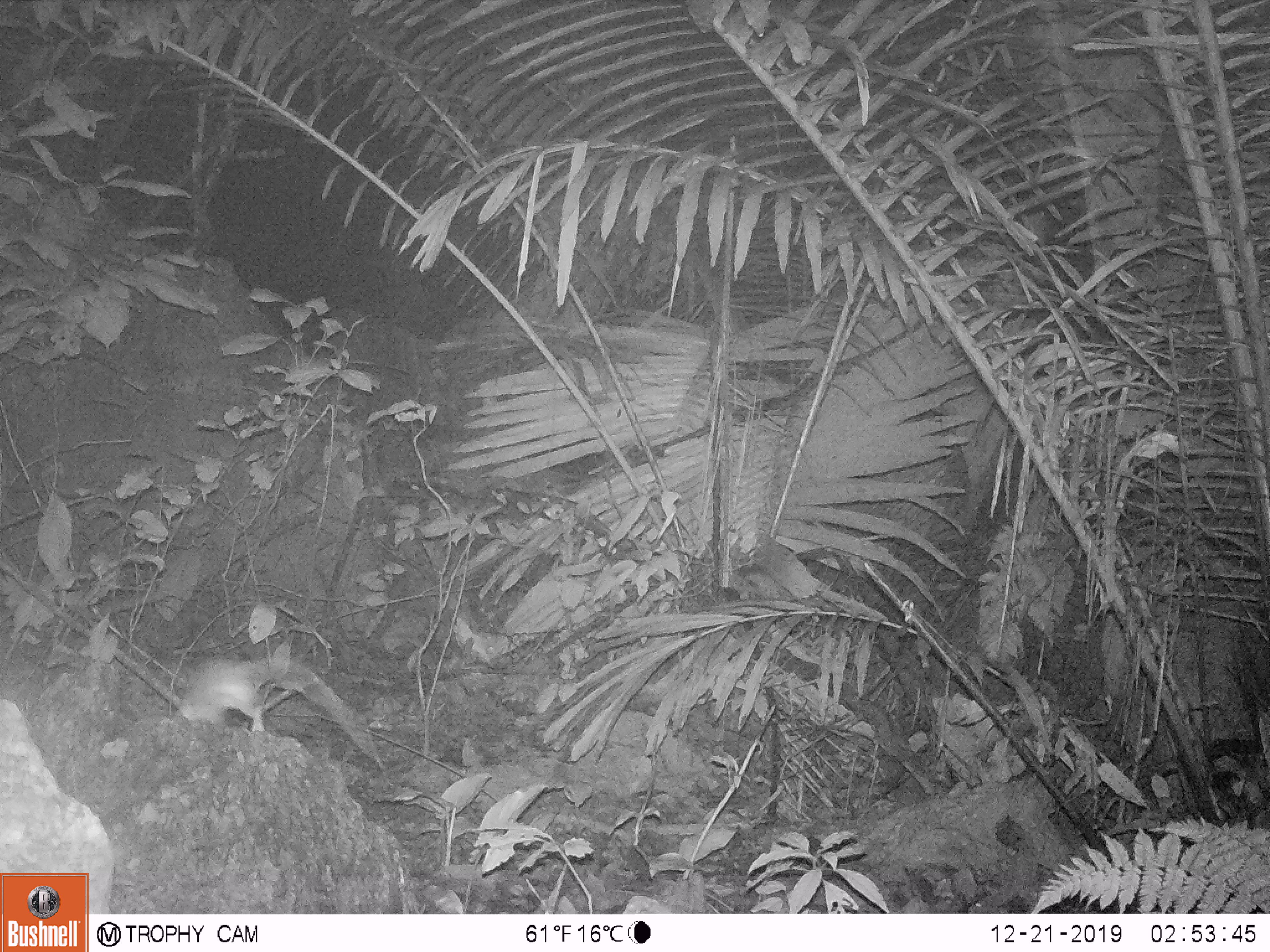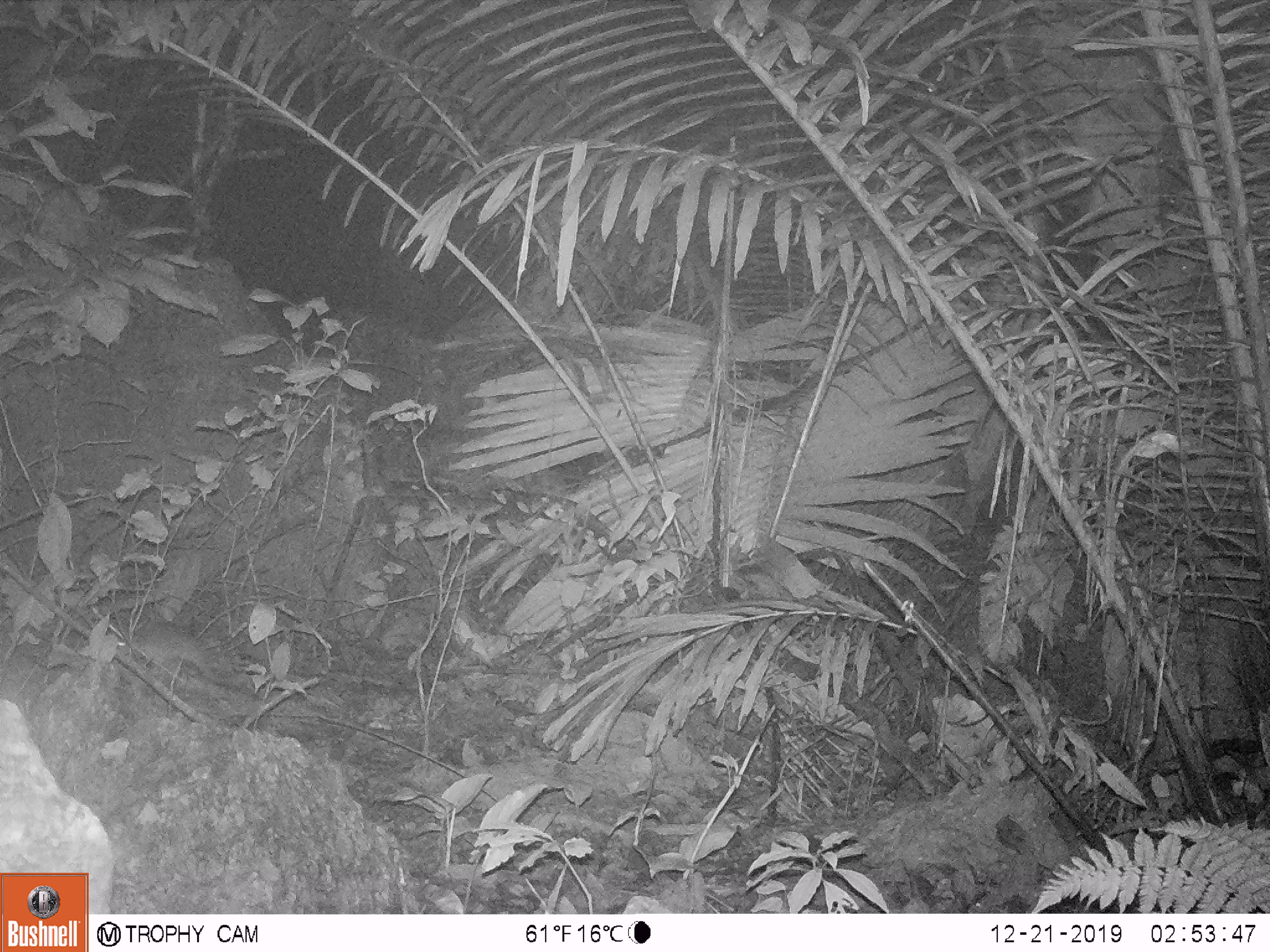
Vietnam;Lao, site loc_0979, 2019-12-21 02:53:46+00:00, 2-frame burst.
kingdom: Animalia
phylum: Chordata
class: Mammalia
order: Rodentia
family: Muridae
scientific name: Muridae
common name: old-world mice and rats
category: unidentified murid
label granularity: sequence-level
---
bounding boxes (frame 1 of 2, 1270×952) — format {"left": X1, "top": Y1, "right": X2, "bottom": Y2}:
unidentified murid: {"left": 177, "top": 651, "right": 383, "bottom": 767}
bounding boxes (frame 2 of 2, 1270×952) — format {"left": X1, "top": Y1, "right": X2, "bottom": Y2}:
unidentified murid: {"left": 115, "top": 622, "right": 257, "bottom": 694}